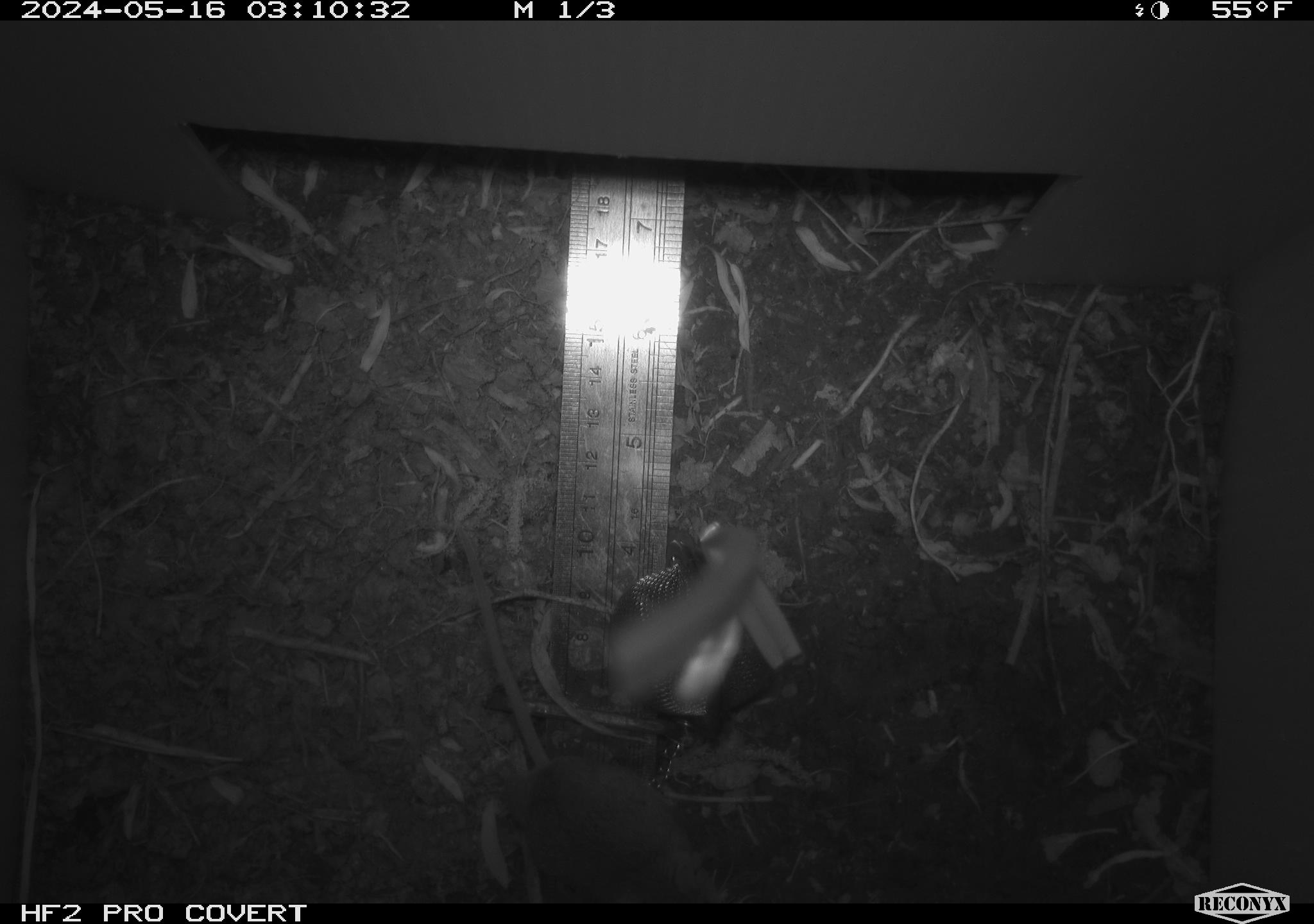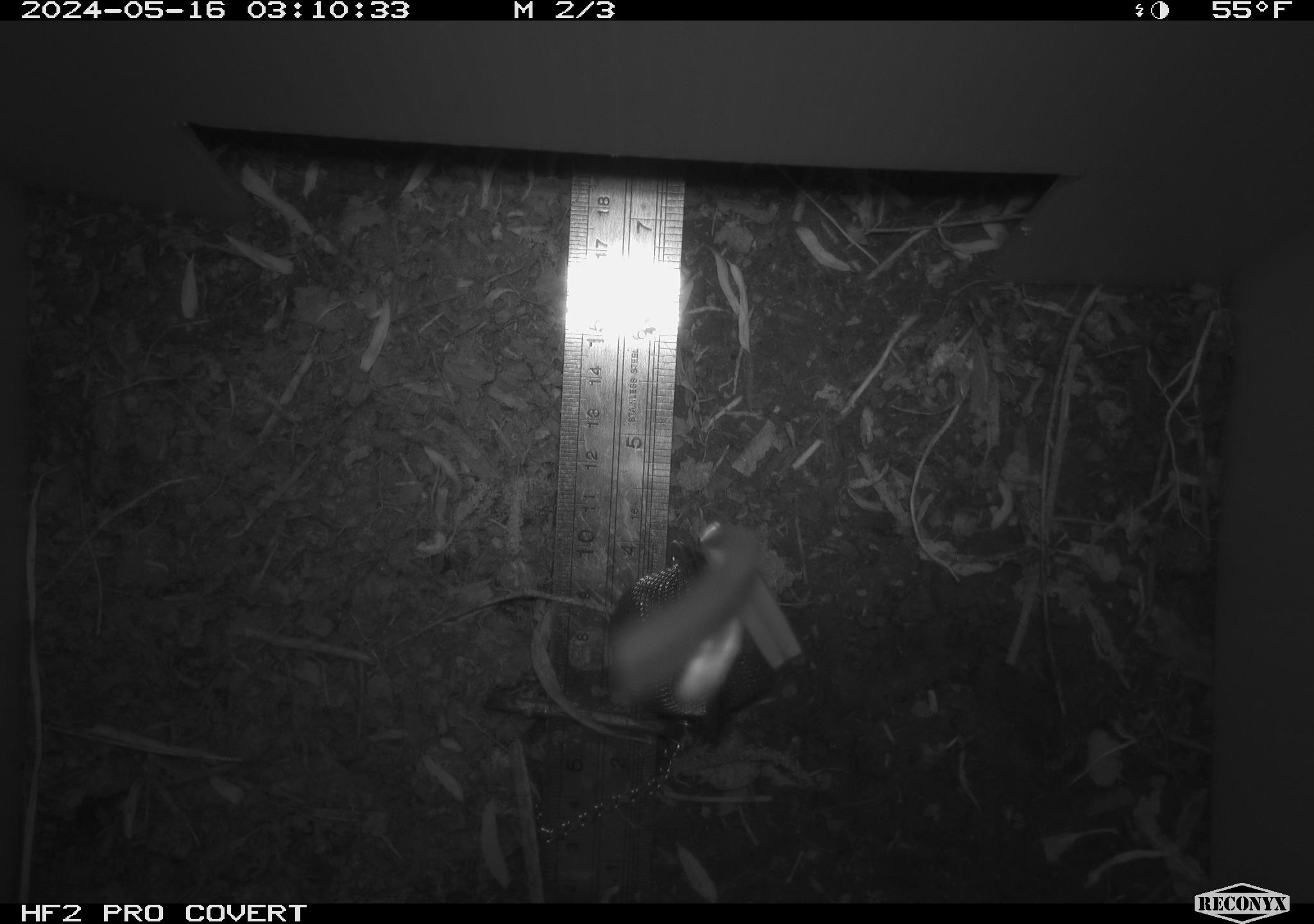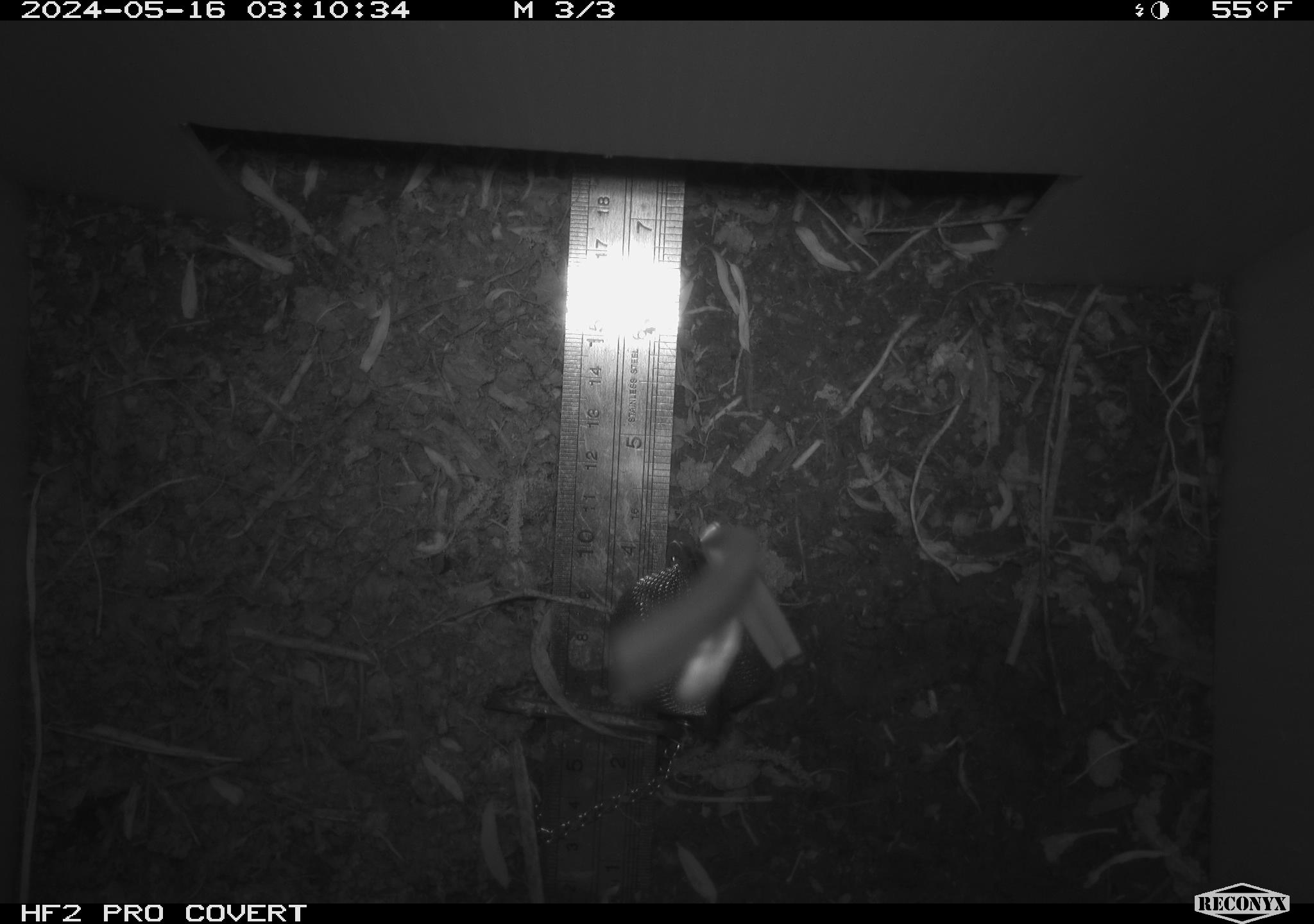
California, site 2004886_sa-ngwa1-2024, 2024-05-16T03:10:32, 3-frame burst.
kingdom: Animalia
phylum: Chordata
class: Mammalia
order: Rodentia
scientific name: Rodentia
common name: mouse species